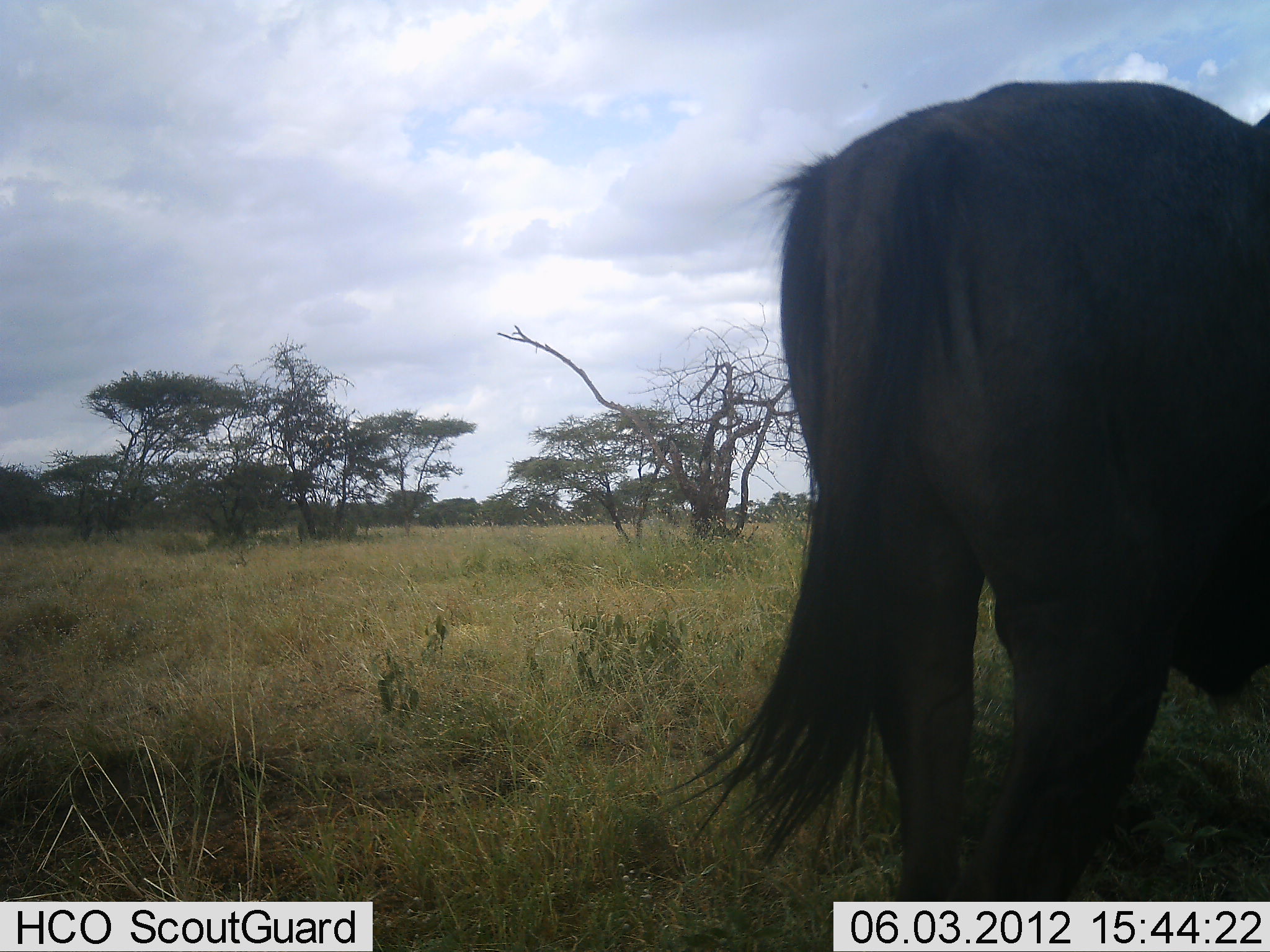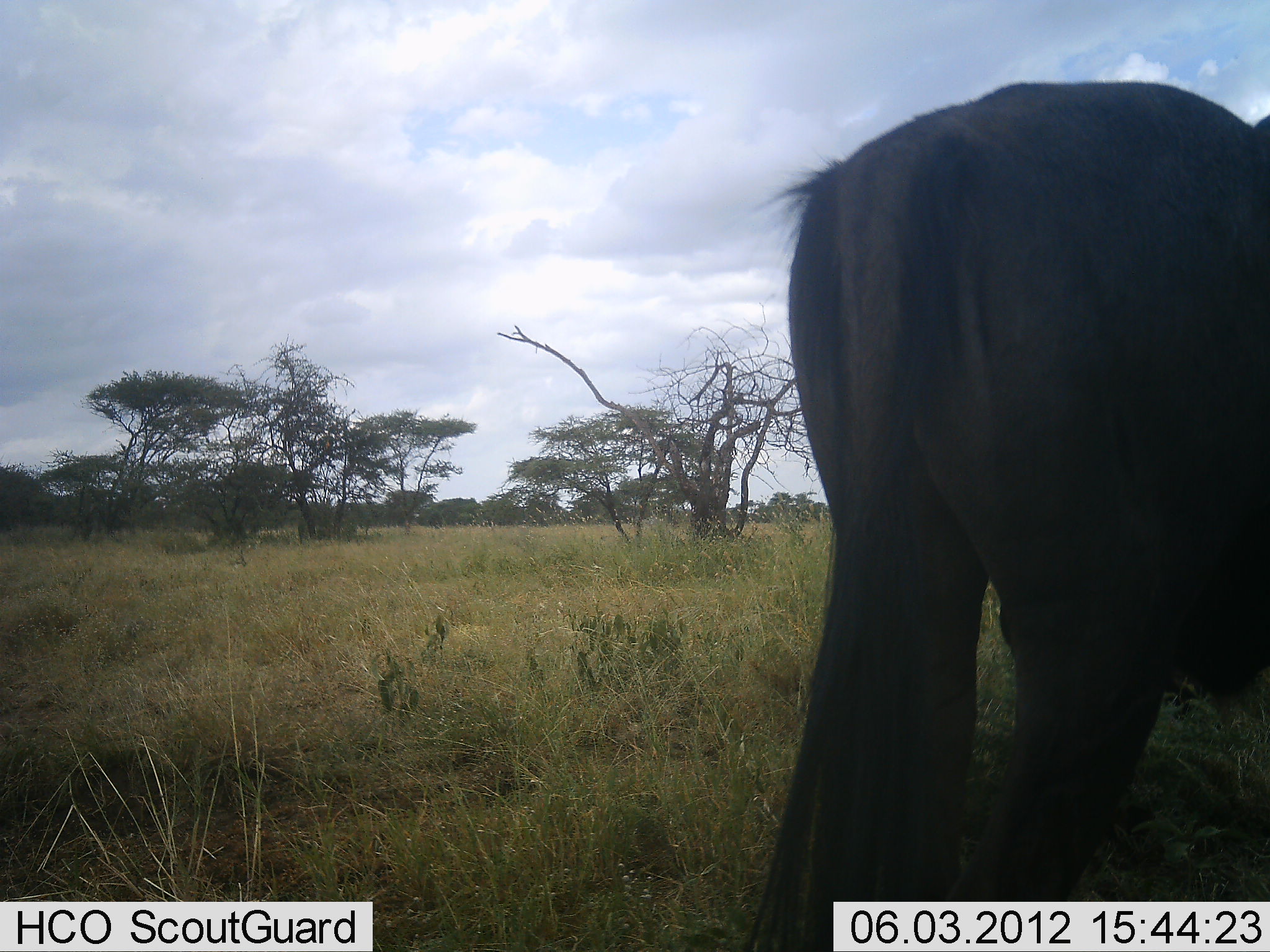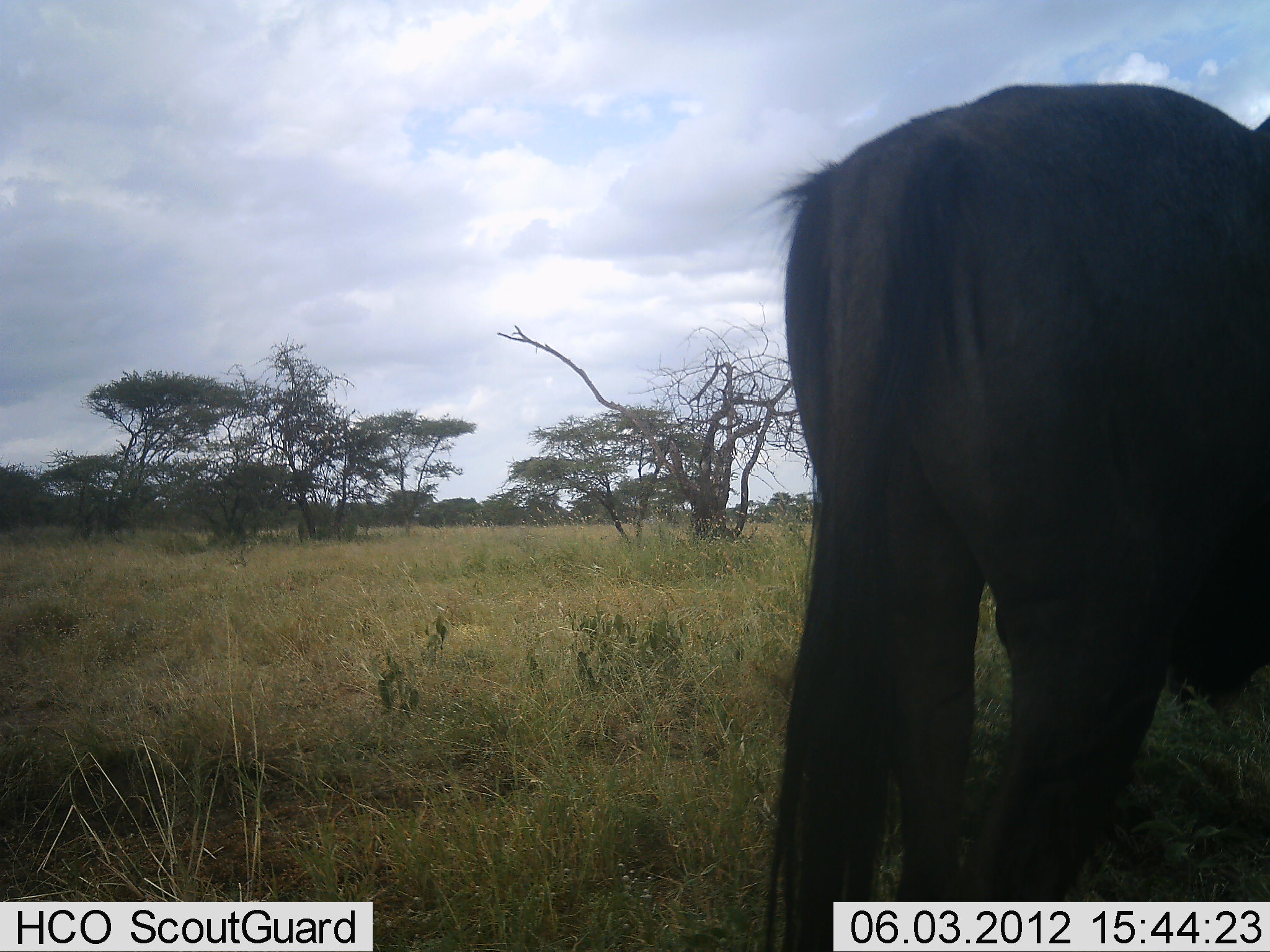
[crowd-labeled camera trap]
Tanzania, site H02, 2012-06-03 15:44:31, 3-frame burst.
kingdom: Animalia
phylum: Chordata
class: Mammalia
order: Artiodactyla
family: Bovidae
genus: Connochaetes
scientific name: Connochaetes taurinus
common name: blue wildebeest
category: wildebeest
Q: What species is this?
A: Wildebeest (blue wildebeest) (Connochaetes taurinus).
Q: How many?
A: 1.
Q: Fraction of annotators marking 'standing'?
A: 90%.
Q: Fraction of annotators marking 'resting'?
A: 0%.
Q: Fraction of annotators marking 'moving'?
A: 0%.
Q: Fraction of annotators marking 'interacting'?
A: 10%.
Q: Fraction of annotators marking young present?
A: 0%.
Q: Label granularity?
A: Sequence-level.